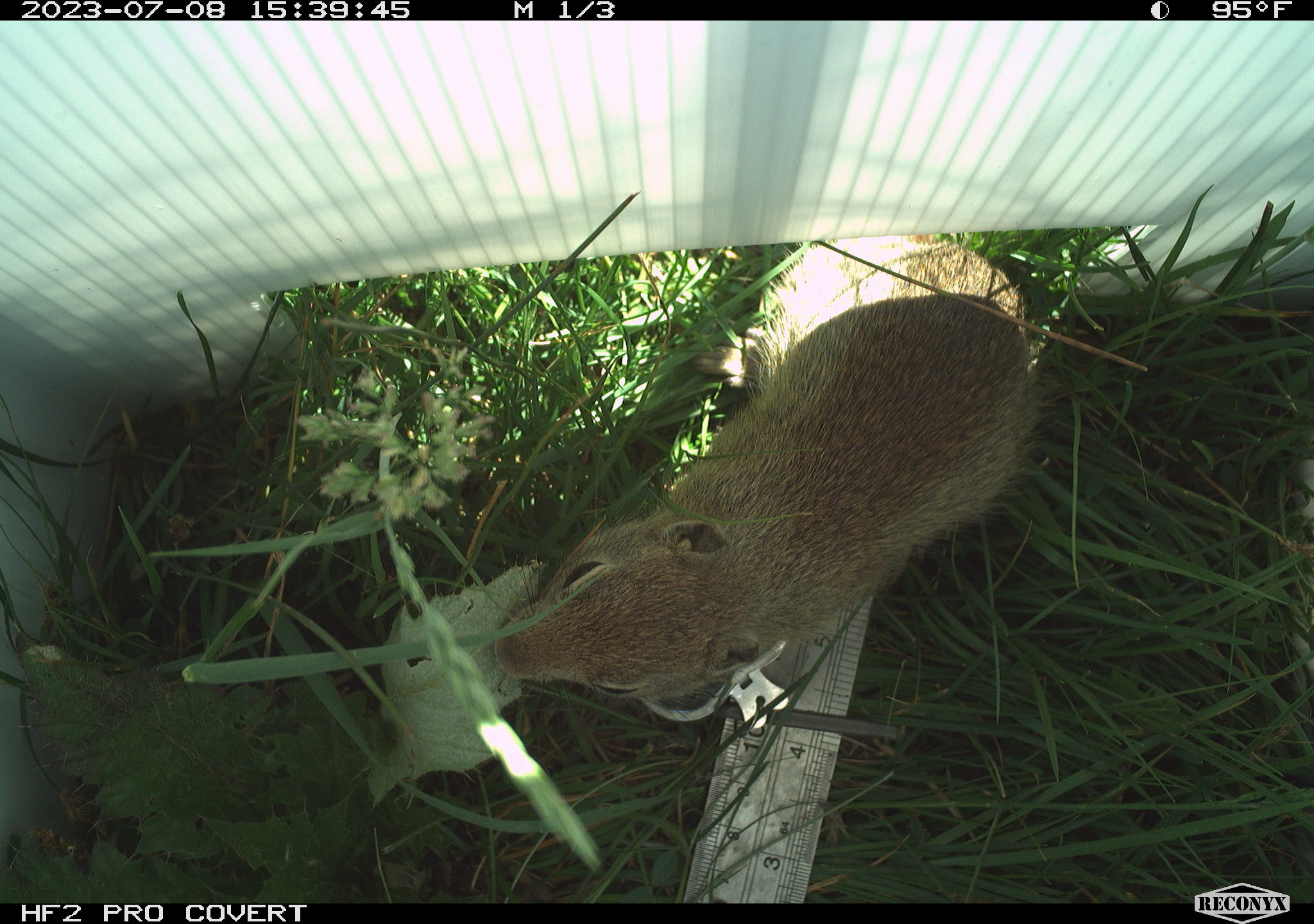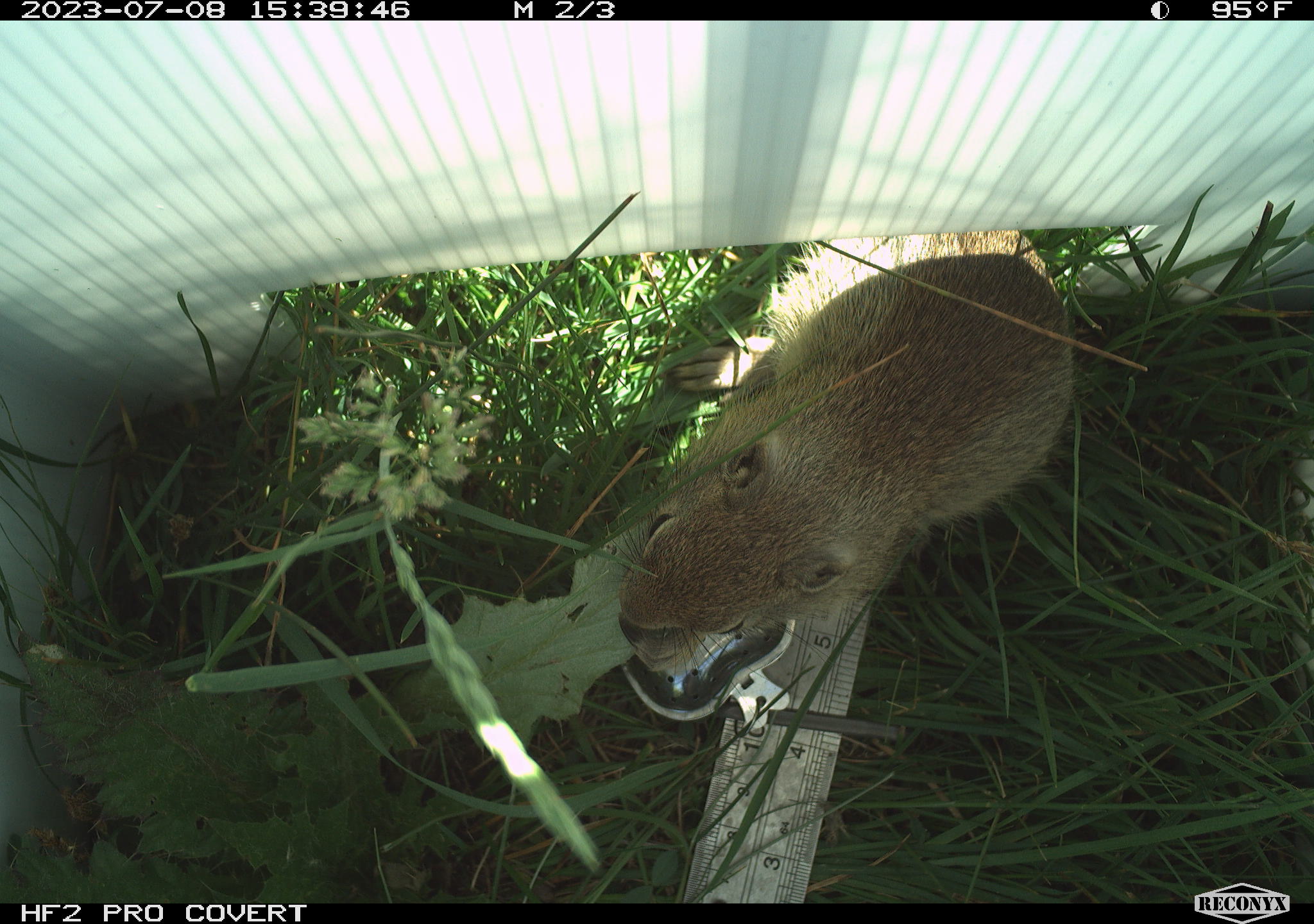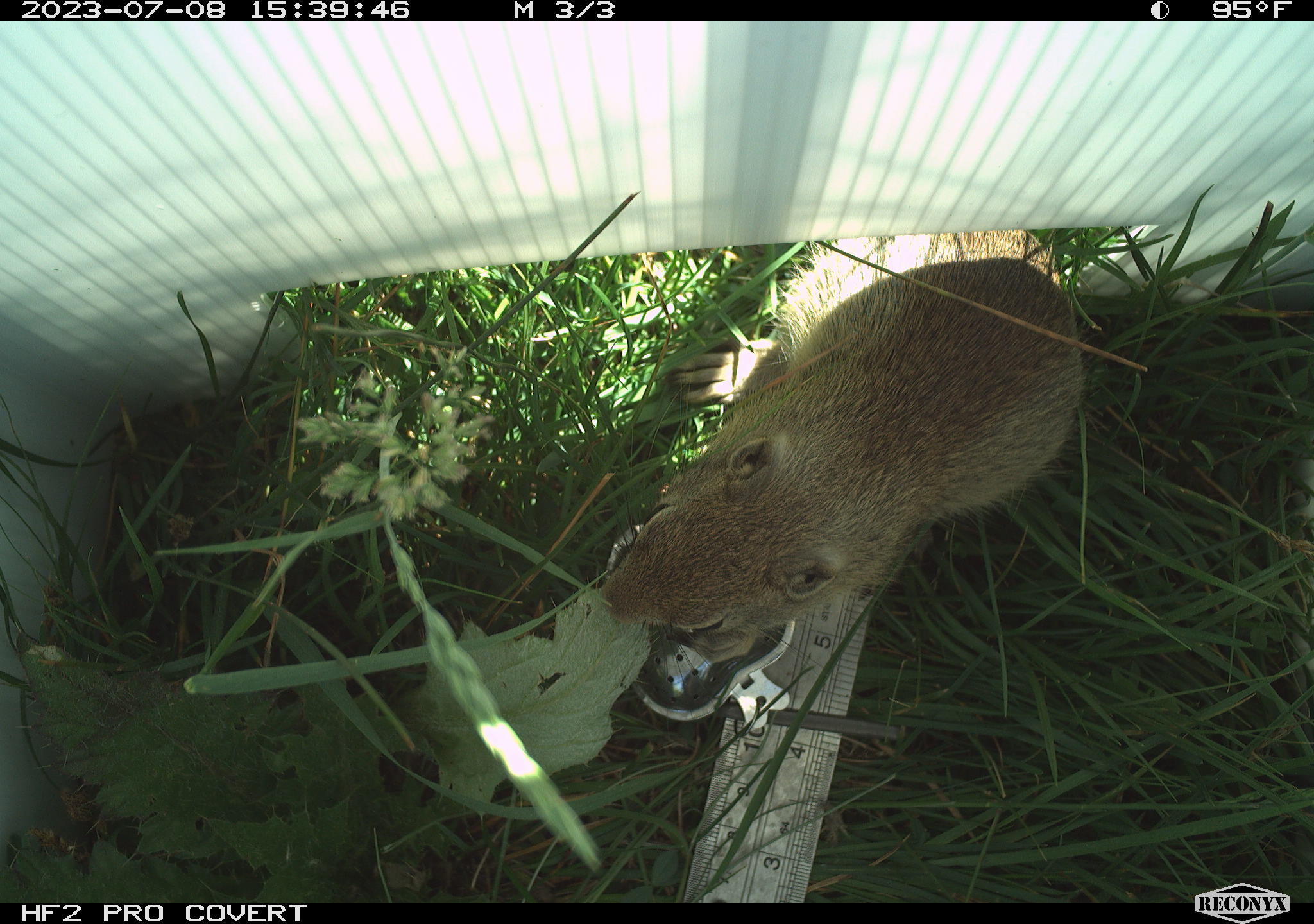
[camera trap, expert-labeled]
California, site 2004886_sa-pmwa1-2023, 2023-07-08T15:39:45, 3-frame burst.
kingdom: Animalia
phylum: Chordata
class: Mammalia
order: Rodentia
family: Sciuridae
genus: Urocitellus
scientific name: Urocitellus beldingi beldingi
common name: belding's ground squirrel